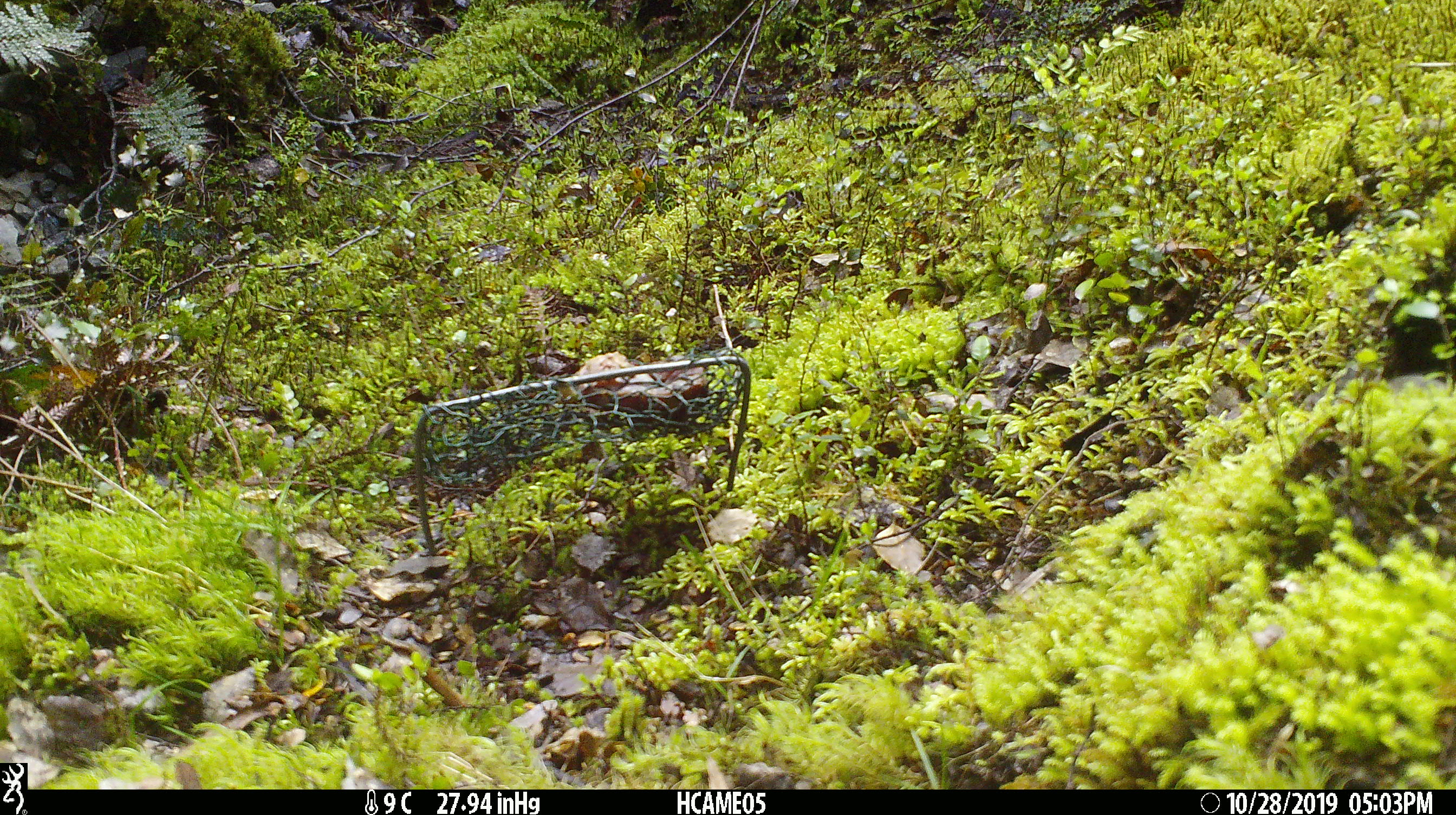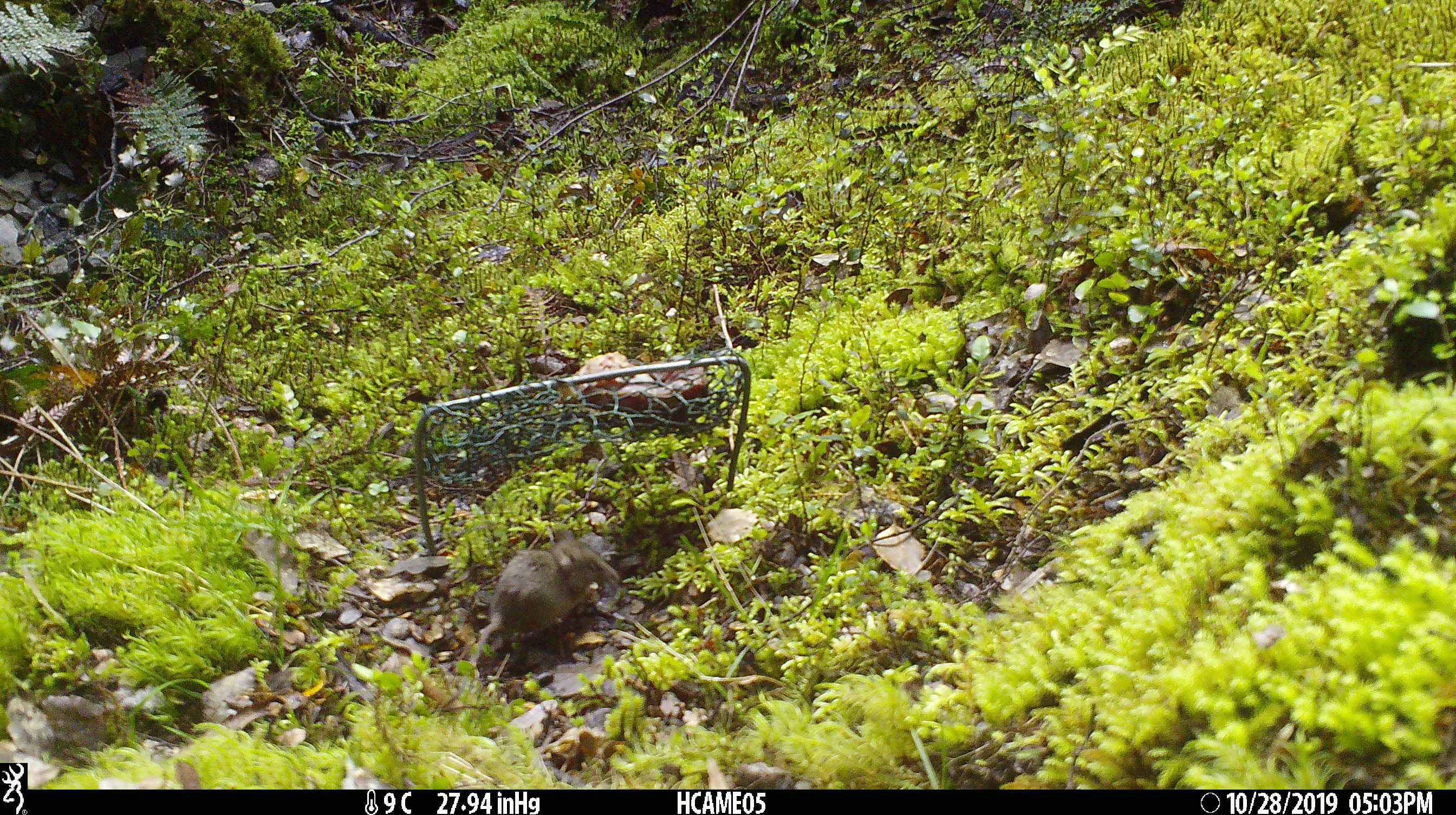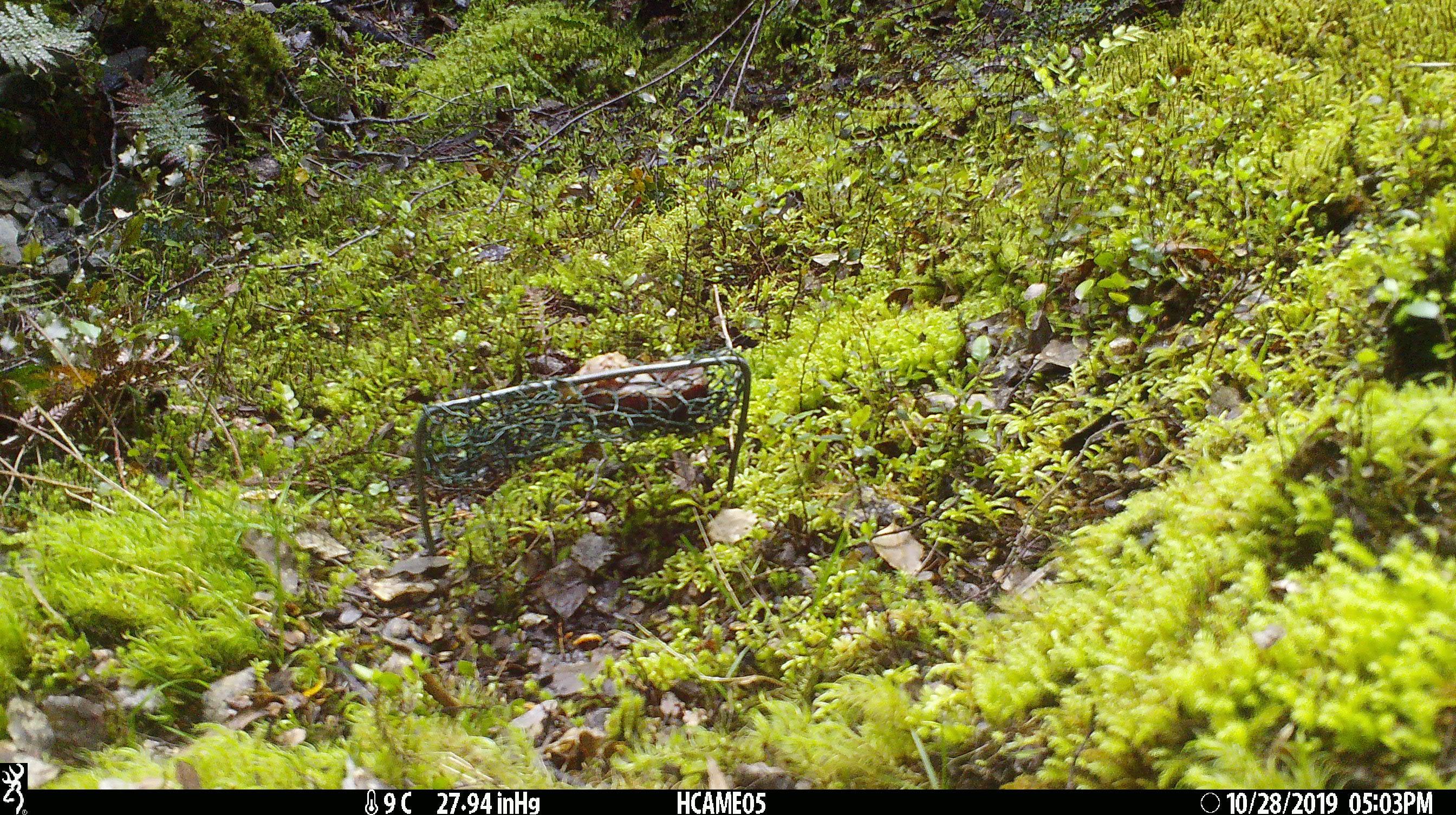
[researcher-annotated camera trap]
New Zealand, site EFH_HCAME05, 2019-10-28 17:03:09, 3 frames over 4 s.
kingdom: Animalia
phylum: Chordata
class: Mammalia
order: Rodentia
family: Muridae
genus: Mus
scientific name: Mus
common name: mouse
Mouse (Mus).